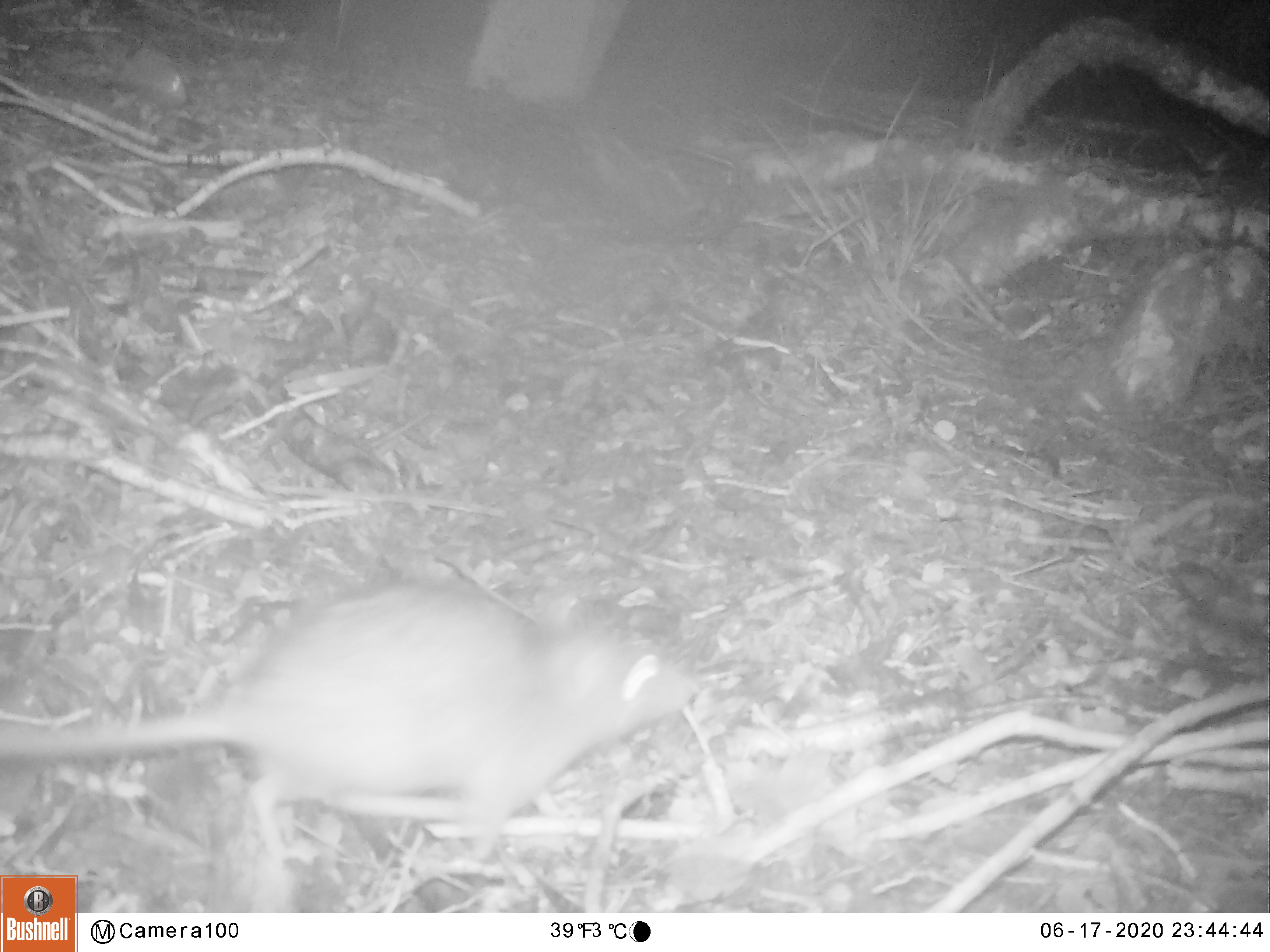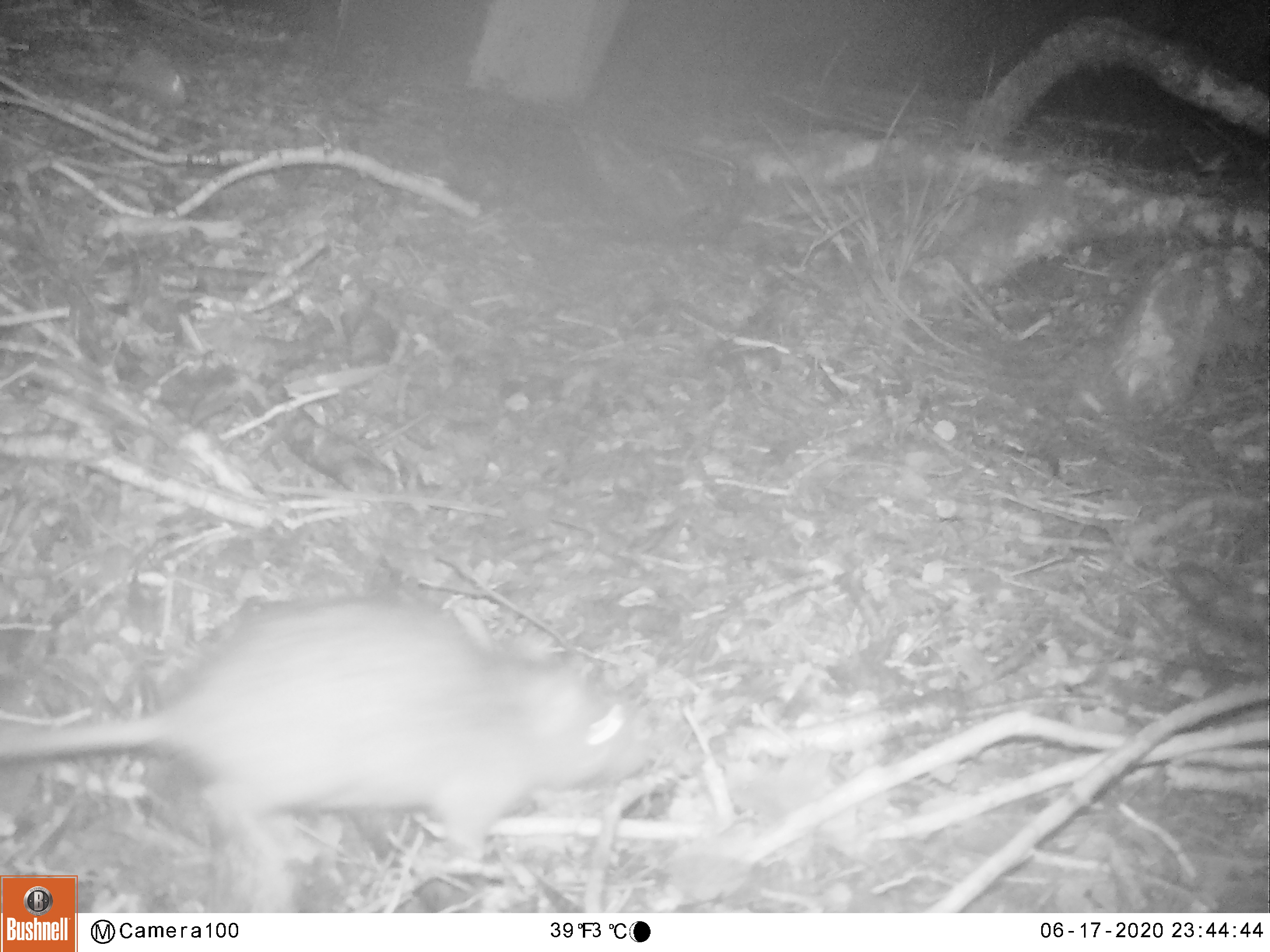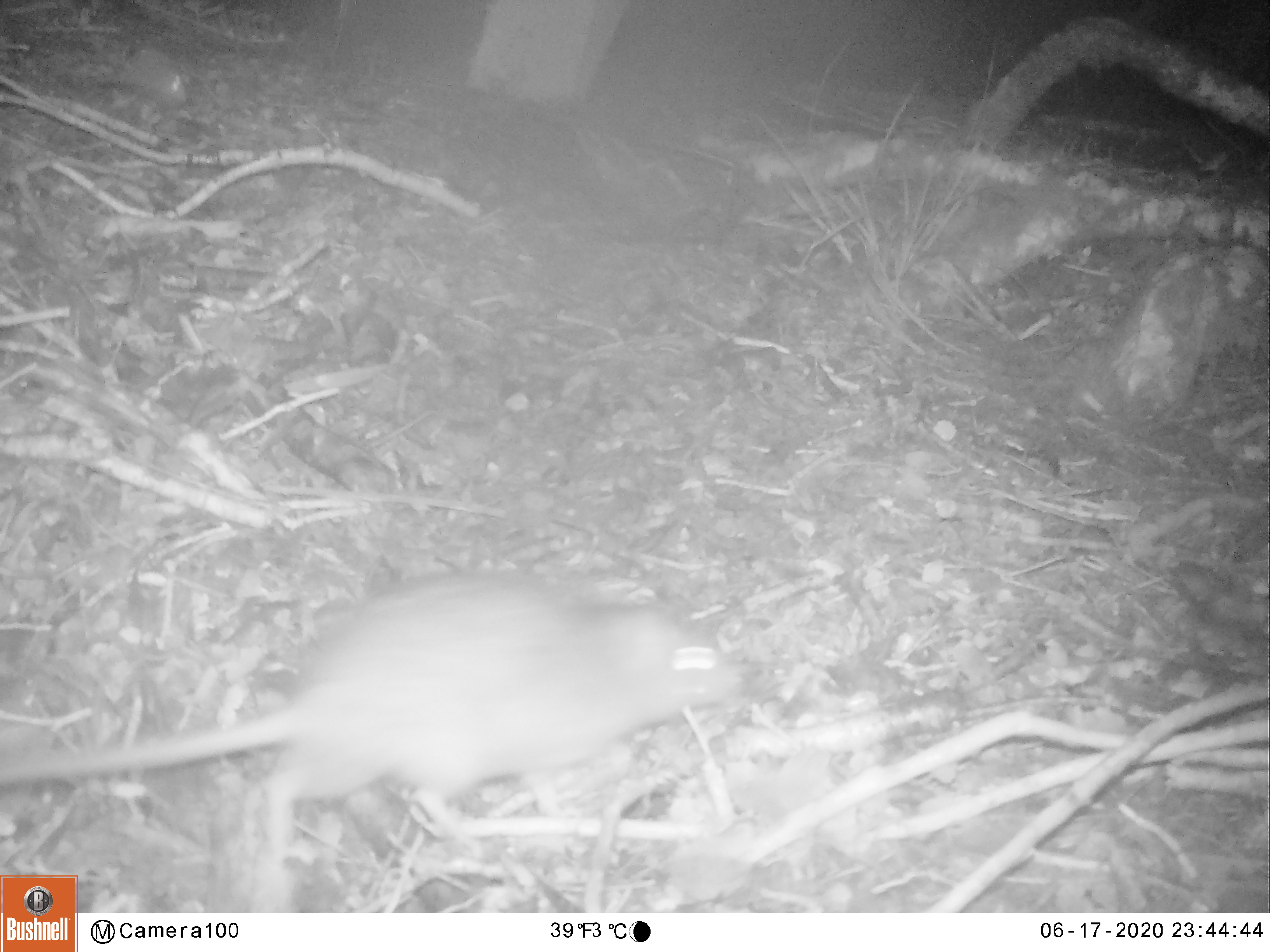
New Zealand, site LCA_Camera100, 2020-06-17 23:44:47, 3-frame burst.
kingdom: Animalia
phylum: Chordata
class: Mammalia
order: Rodentia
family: Muridae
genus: Rattus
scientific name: Rattus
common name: rat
Rat (Rattus).